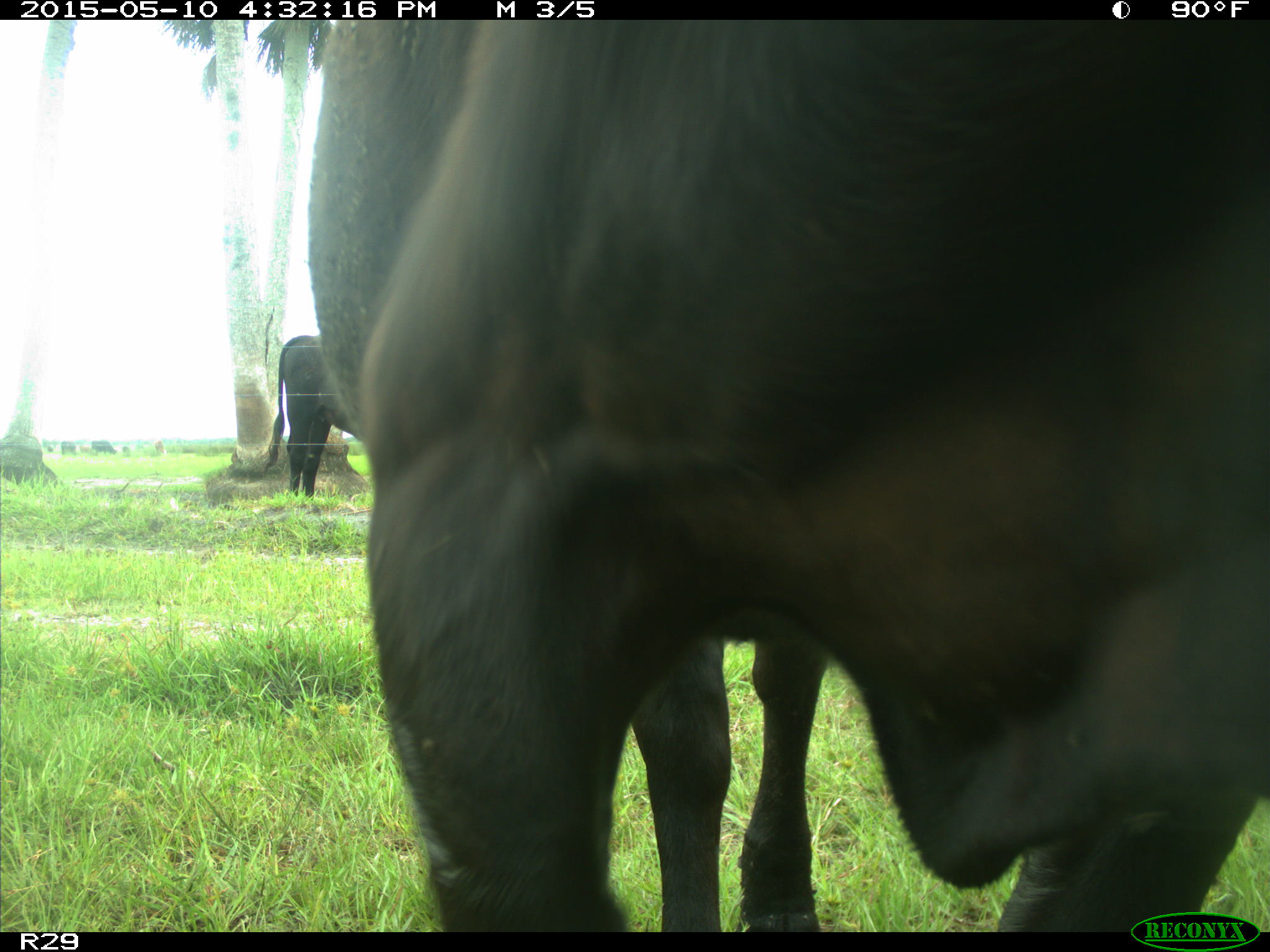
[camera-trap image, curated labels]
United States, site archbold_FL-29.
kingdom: Animalia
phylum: Chordata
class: Mammalia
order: Artiodactyla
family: Bovidae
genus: Bos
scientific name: Bos taurus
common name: domestic cow